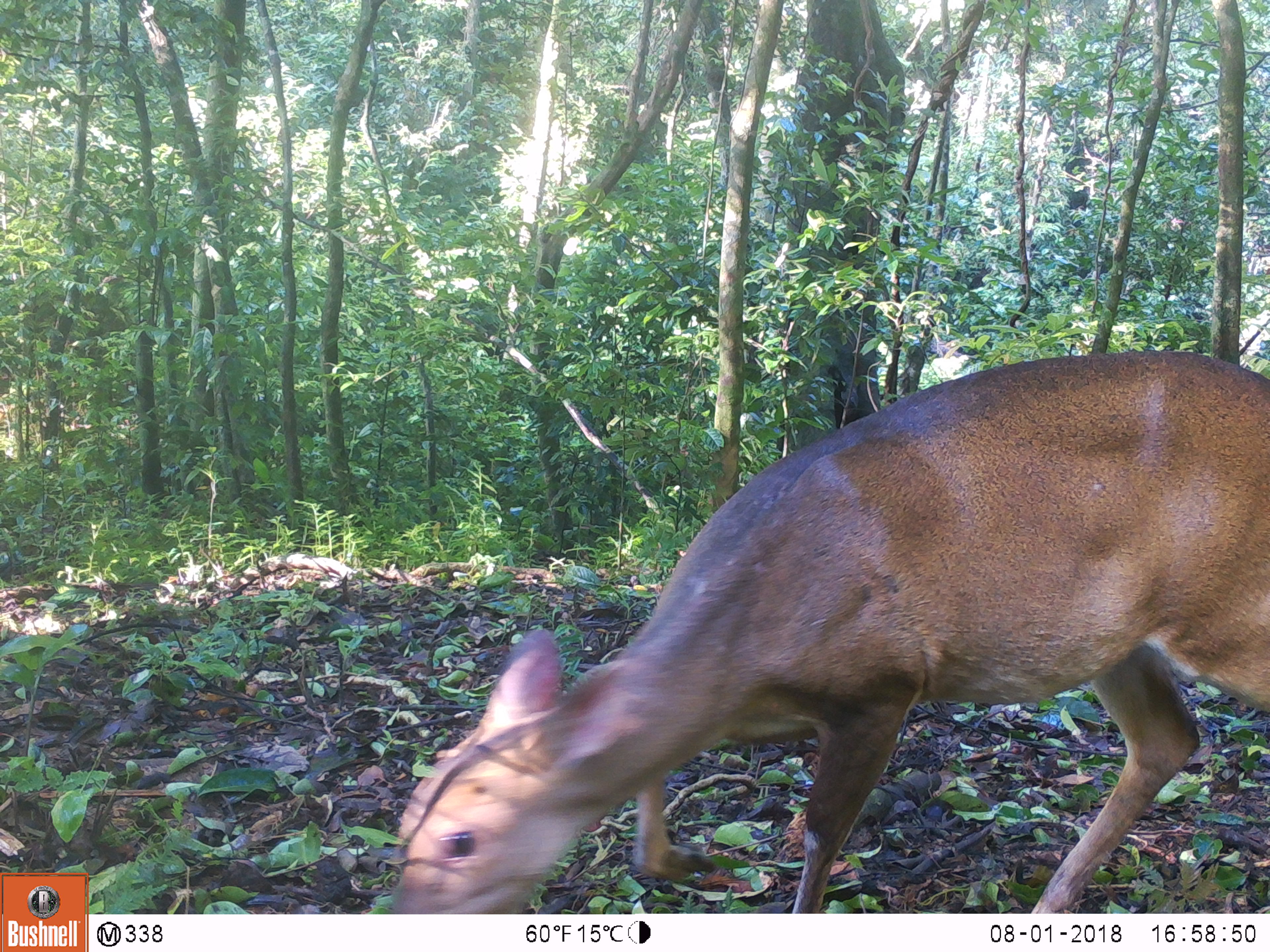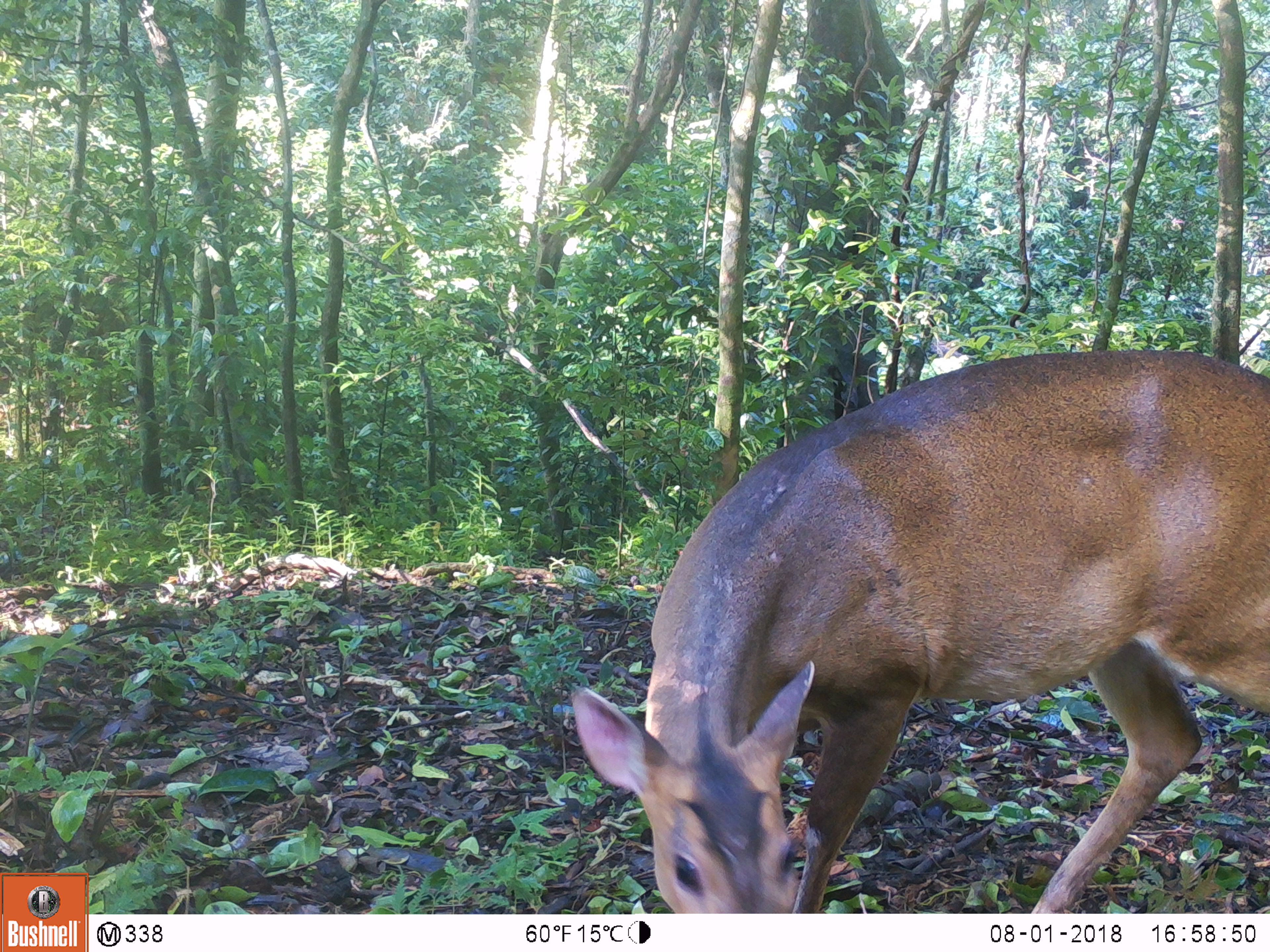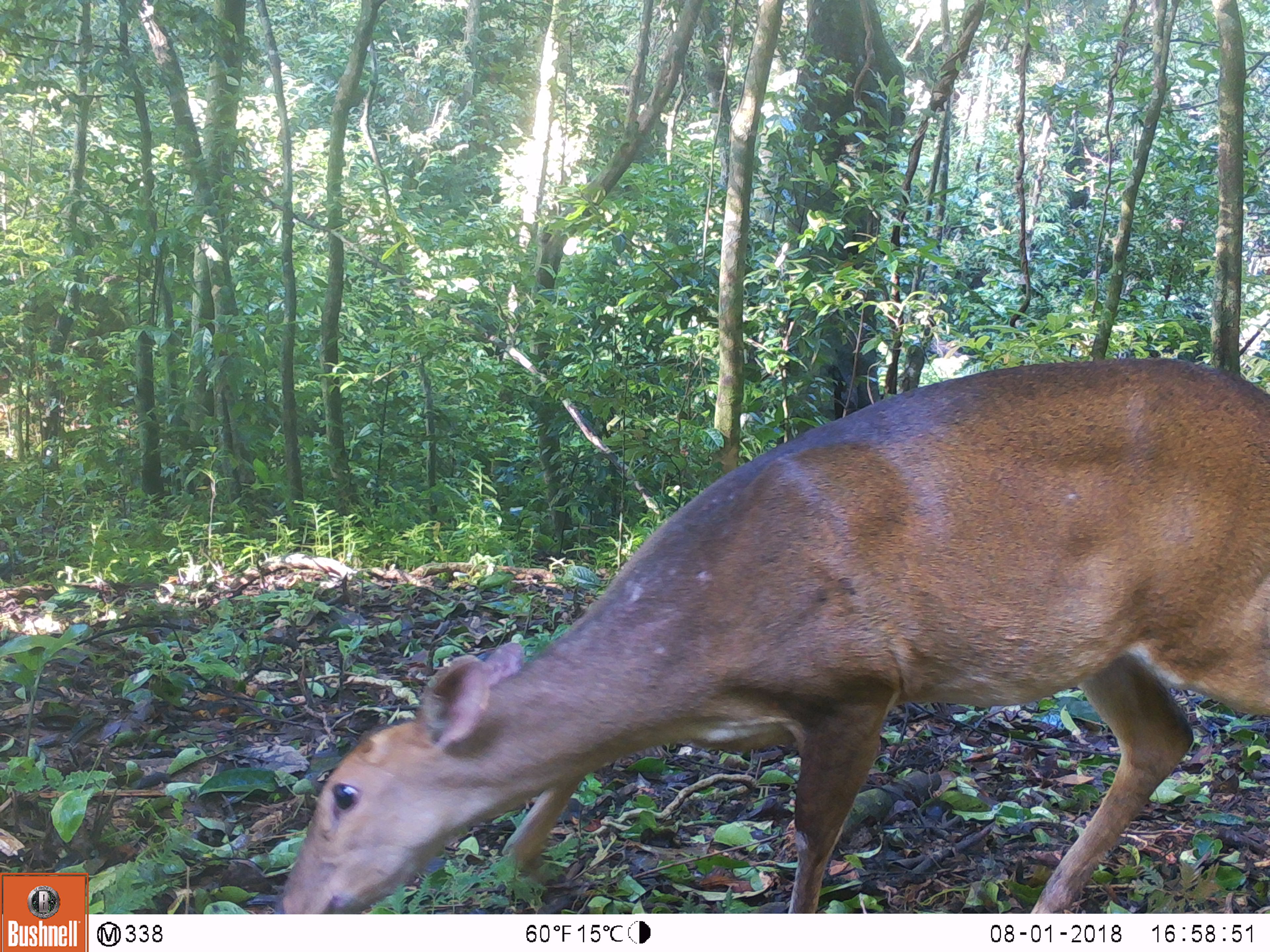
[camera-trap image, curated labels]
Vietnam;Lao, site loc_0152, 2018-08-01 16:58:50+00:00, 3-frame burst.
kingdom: Animalia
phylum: Chordata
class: Mammalia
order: Artiodactyla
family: Cervidae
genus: Muntiacus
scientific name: Muntiacus vuquangensis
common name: large-antlered muntjac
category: large antlered muntjac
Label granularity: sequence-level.